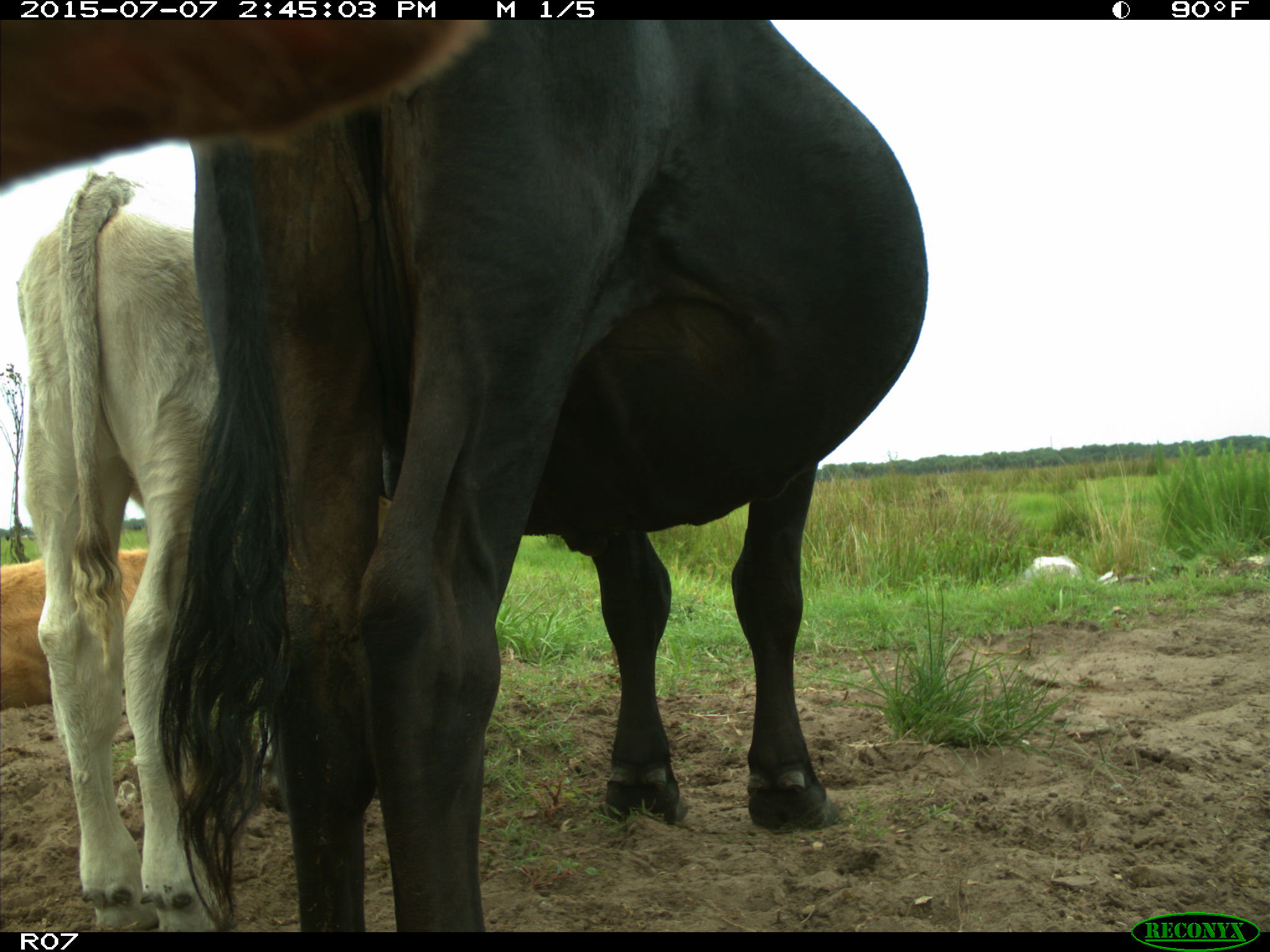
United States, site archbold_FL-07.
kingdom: Animalia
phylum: Chordata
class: Mammalia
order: Artiodactyla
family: Bovidae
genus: Bos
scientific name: Bos taurus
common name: domestic cow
Bos taurus (domestic cow).